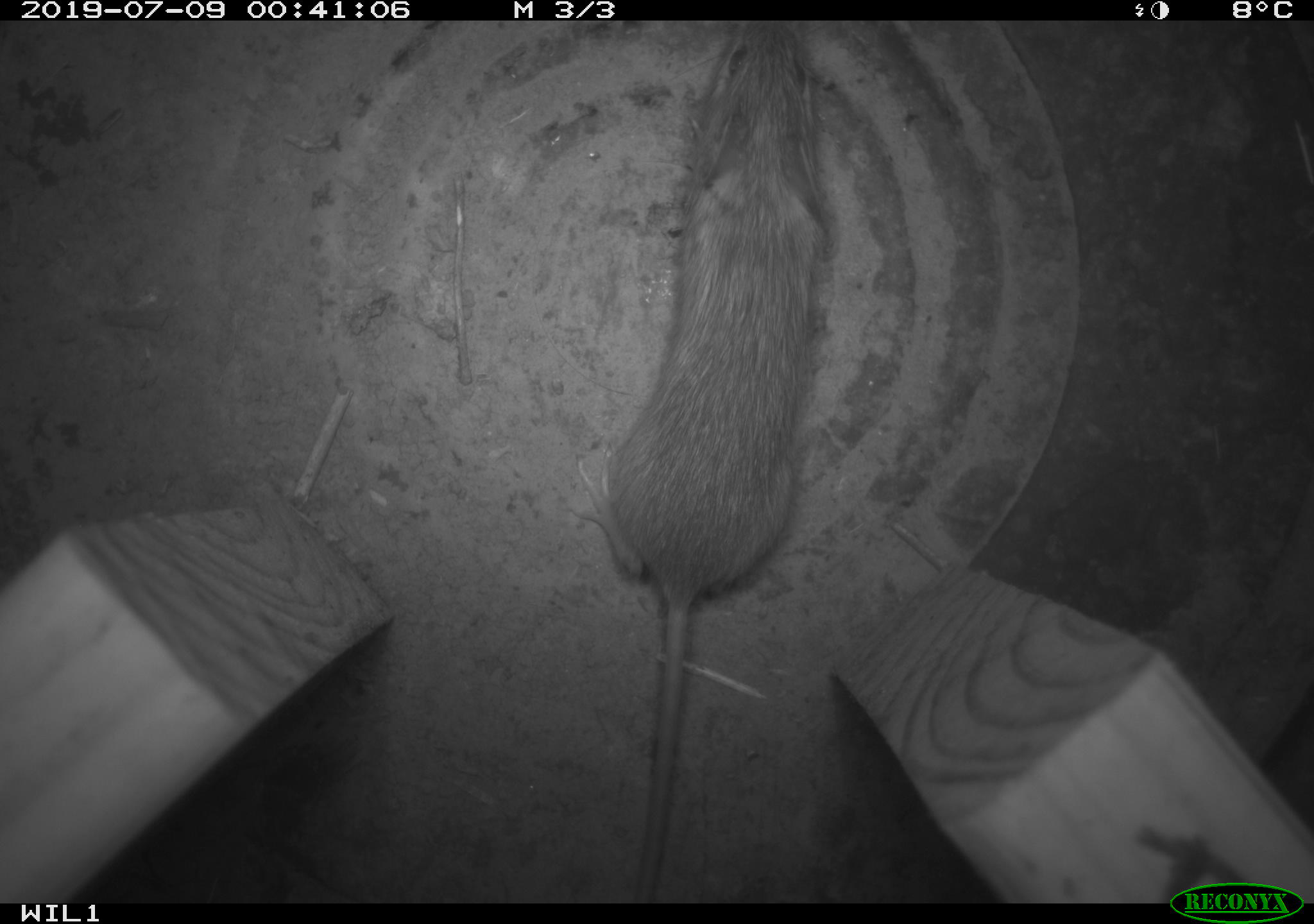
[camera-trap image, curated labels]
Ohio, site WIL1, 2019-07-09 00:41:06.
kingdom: Animalia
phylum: Chordata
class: Mammalia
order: Rodentia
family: Zapodidae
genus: Zapus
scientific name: Zapus hudsonius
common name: meadow jumping mouse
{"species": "meadow jumping mouse (Zapus hudsonius)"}